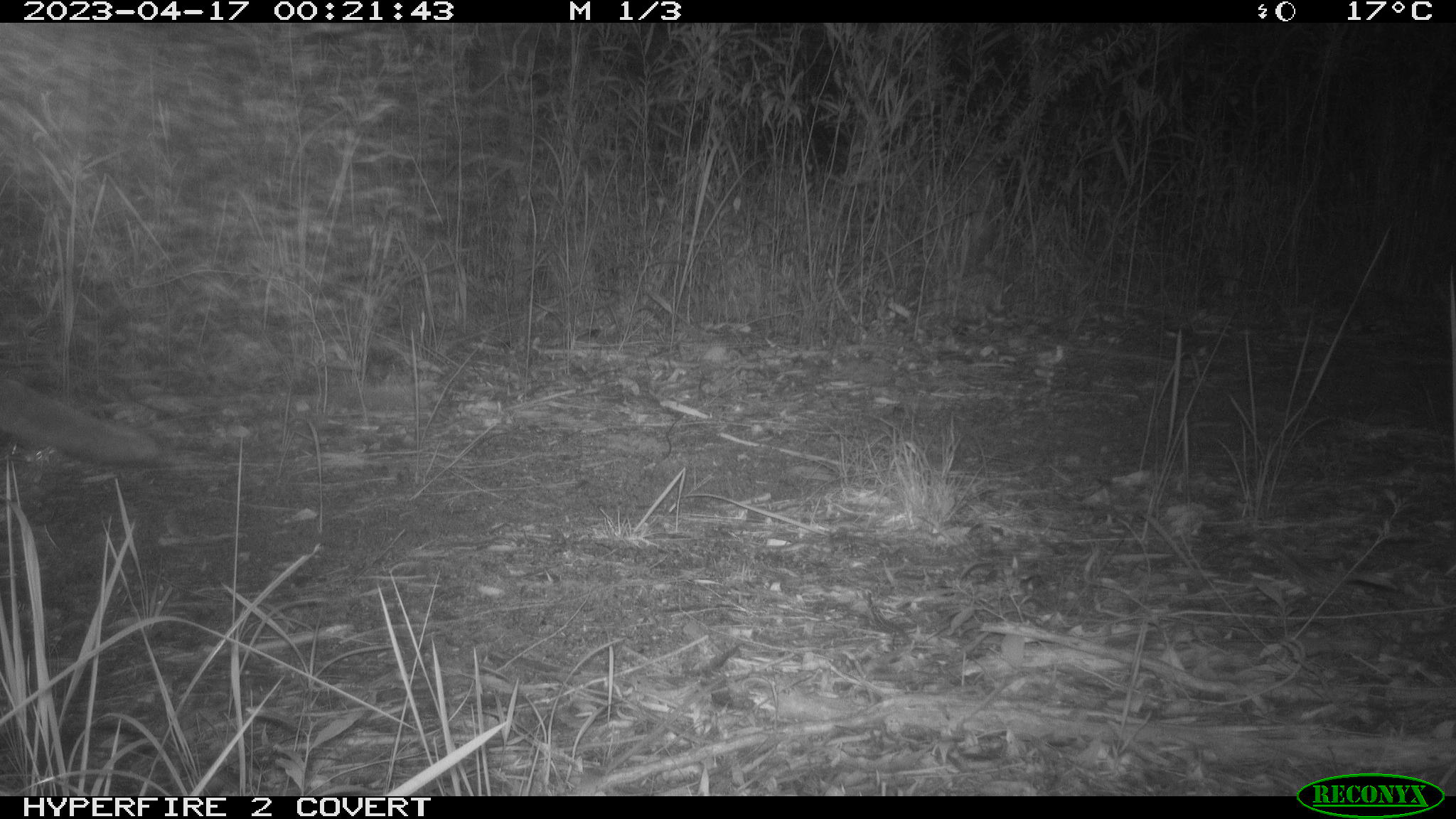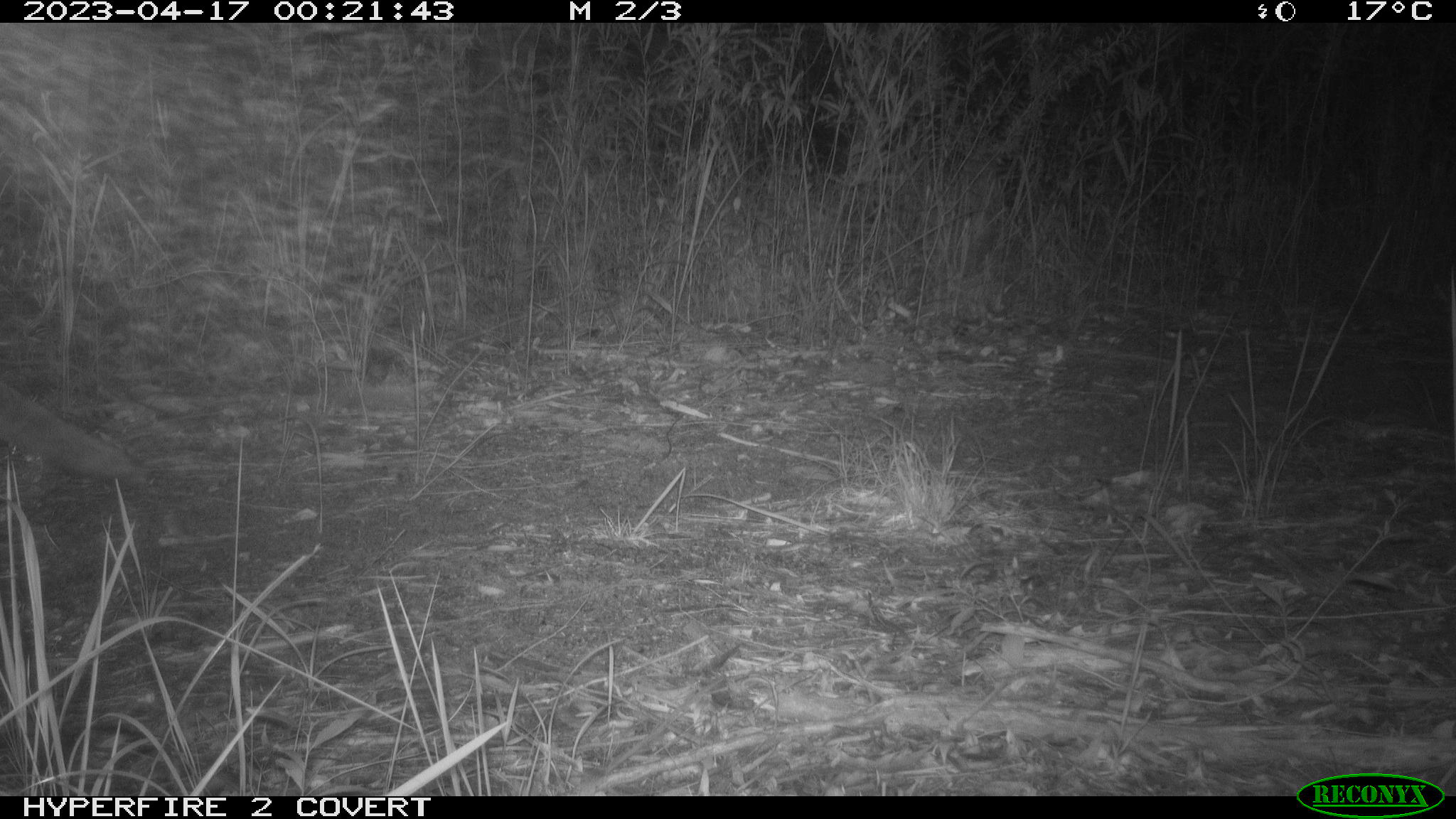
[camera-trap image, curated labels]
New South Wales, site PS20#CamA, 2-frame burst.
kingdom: Animalia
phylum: Chordata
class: Mammalia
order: Carnivora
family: Canidae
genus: Vulpes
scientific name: Vulpes vulpes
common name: red fox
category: fox